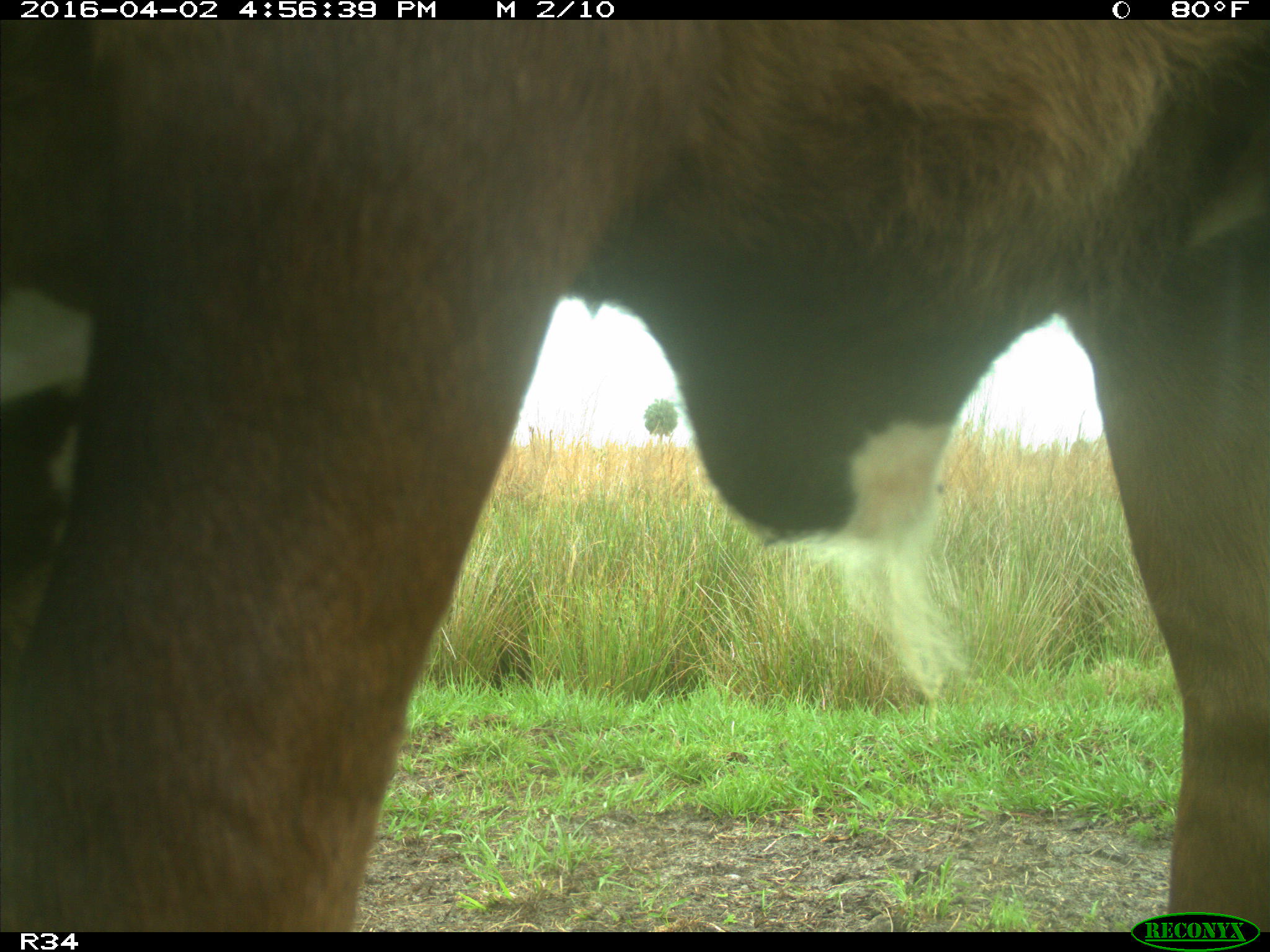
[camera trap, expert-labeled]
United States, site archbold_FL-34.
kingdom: Animalia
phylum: Chordata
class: Mammalia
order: Artiodactyla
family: Bovidae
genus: Bos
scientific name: Bos taurus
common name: domestic cow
Bos taurus (domestic cow).